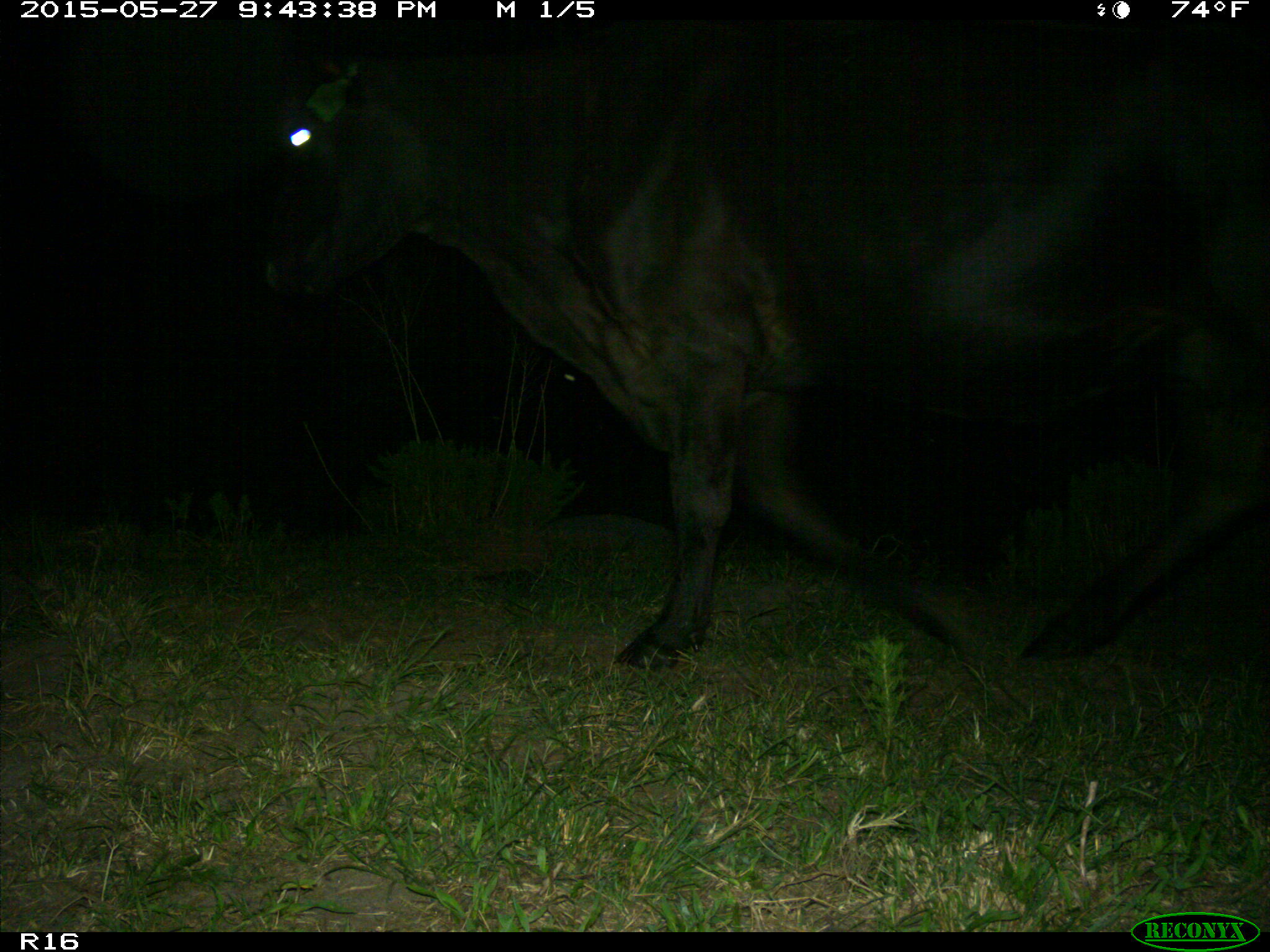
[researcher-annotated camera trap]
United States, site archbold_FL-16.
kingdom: Animalia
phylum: Chordata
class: Mammalia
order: Artiodactyla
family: Bovidae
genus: Bos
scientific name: Bos taurus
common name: domestic cow